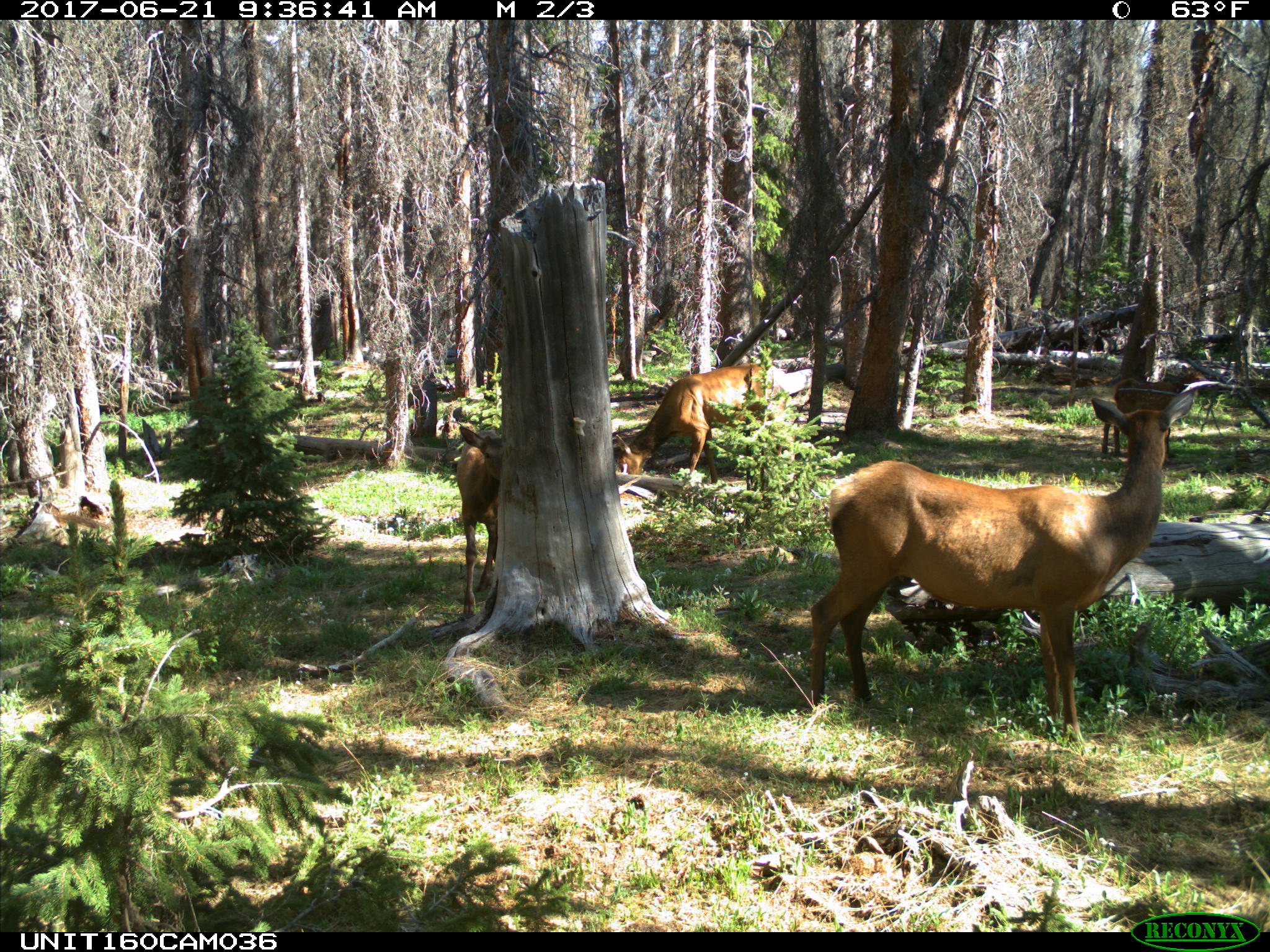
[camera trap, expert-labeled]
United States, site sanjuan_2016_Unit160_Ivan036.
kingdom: Animalia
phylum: Chordata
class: Mammalia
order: Artiodactyla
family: Cervidae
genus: Cervus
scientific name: Cervus elaphus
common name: red deer